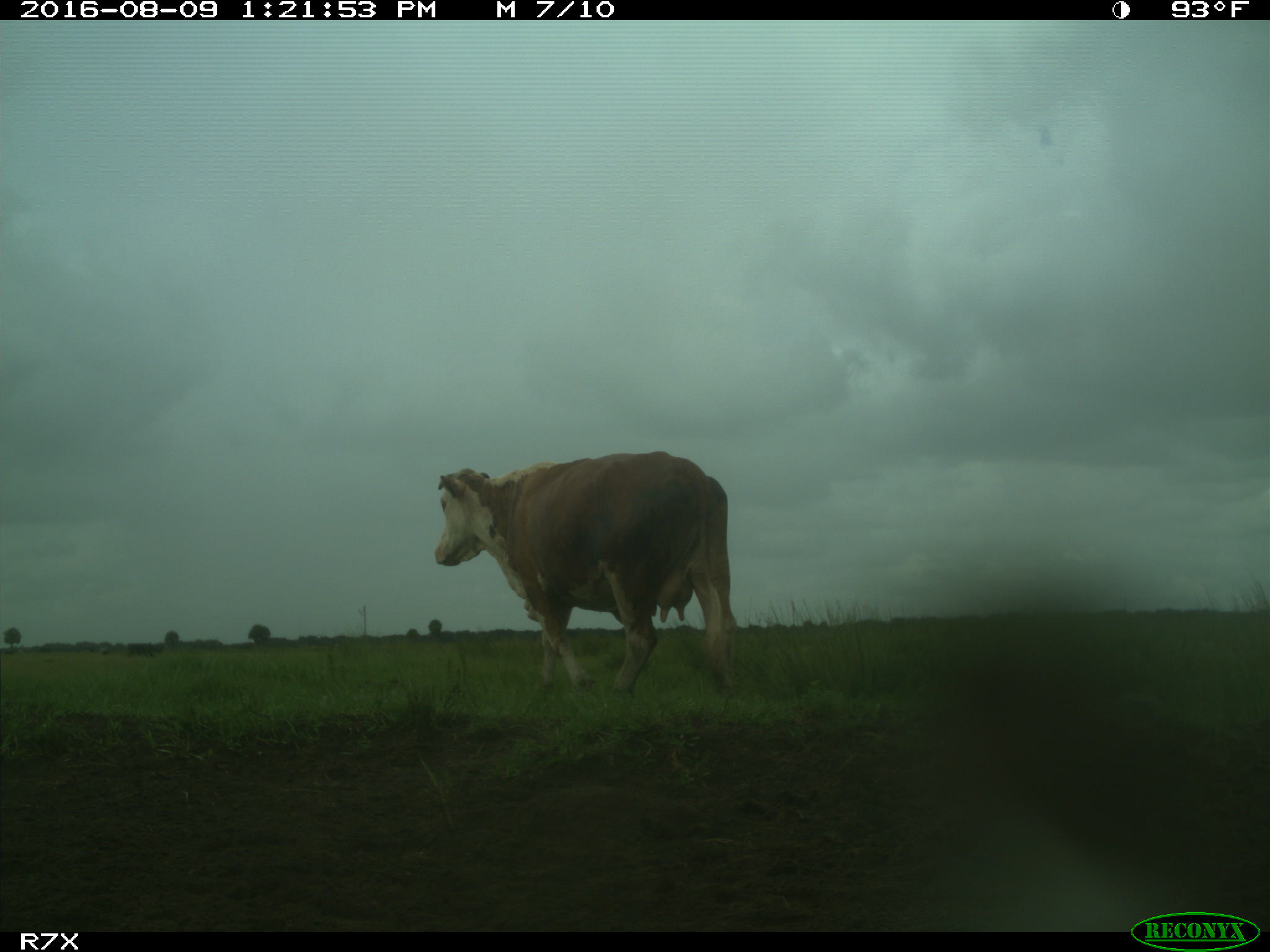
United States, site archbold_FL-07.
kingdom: Animalia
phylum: Chordata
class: Mammalia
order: Artiodactyla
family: Bovidae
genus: Bos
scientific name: Bos taurus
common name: domestic cow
Bos taurus (domestic cow).